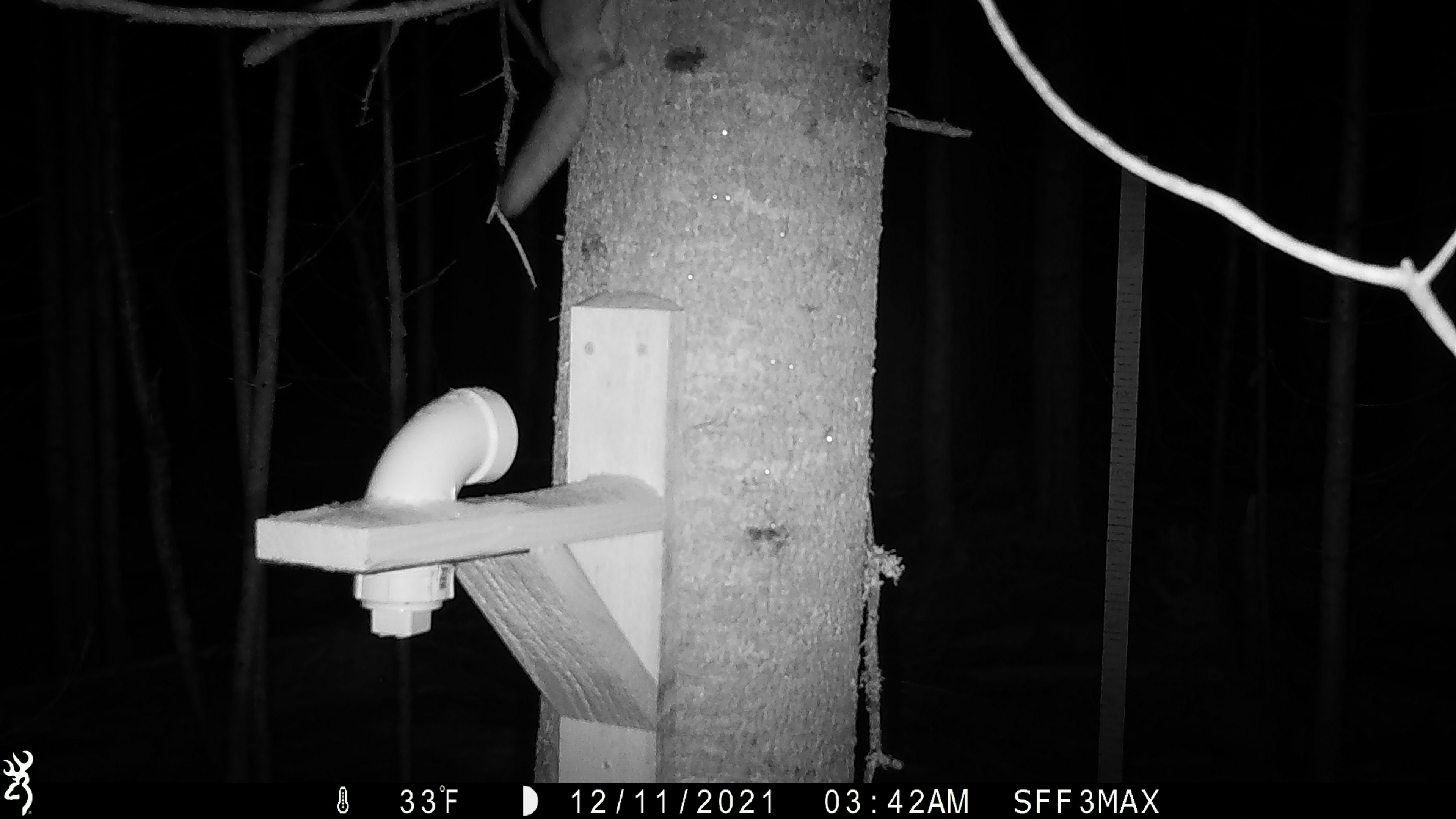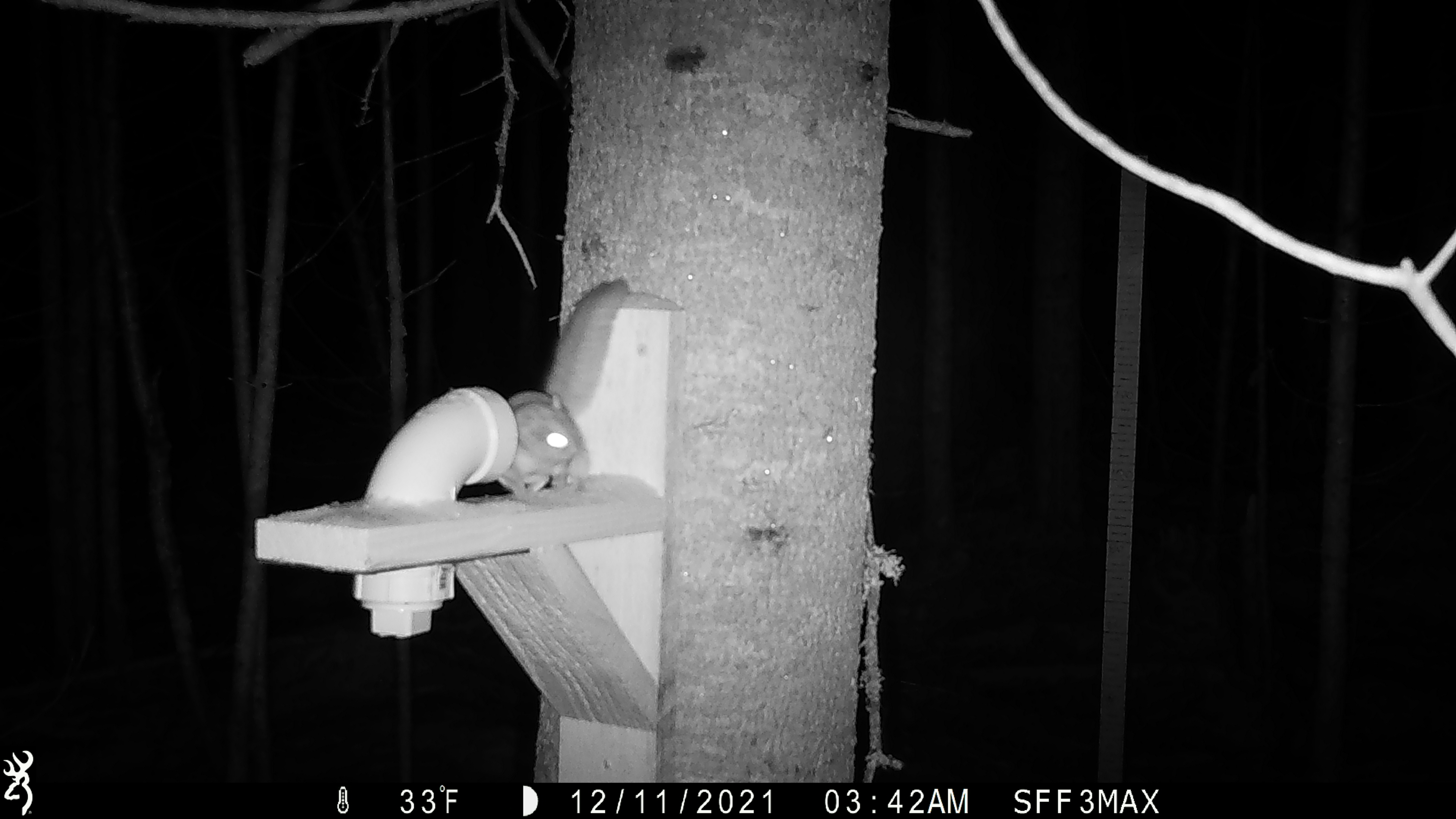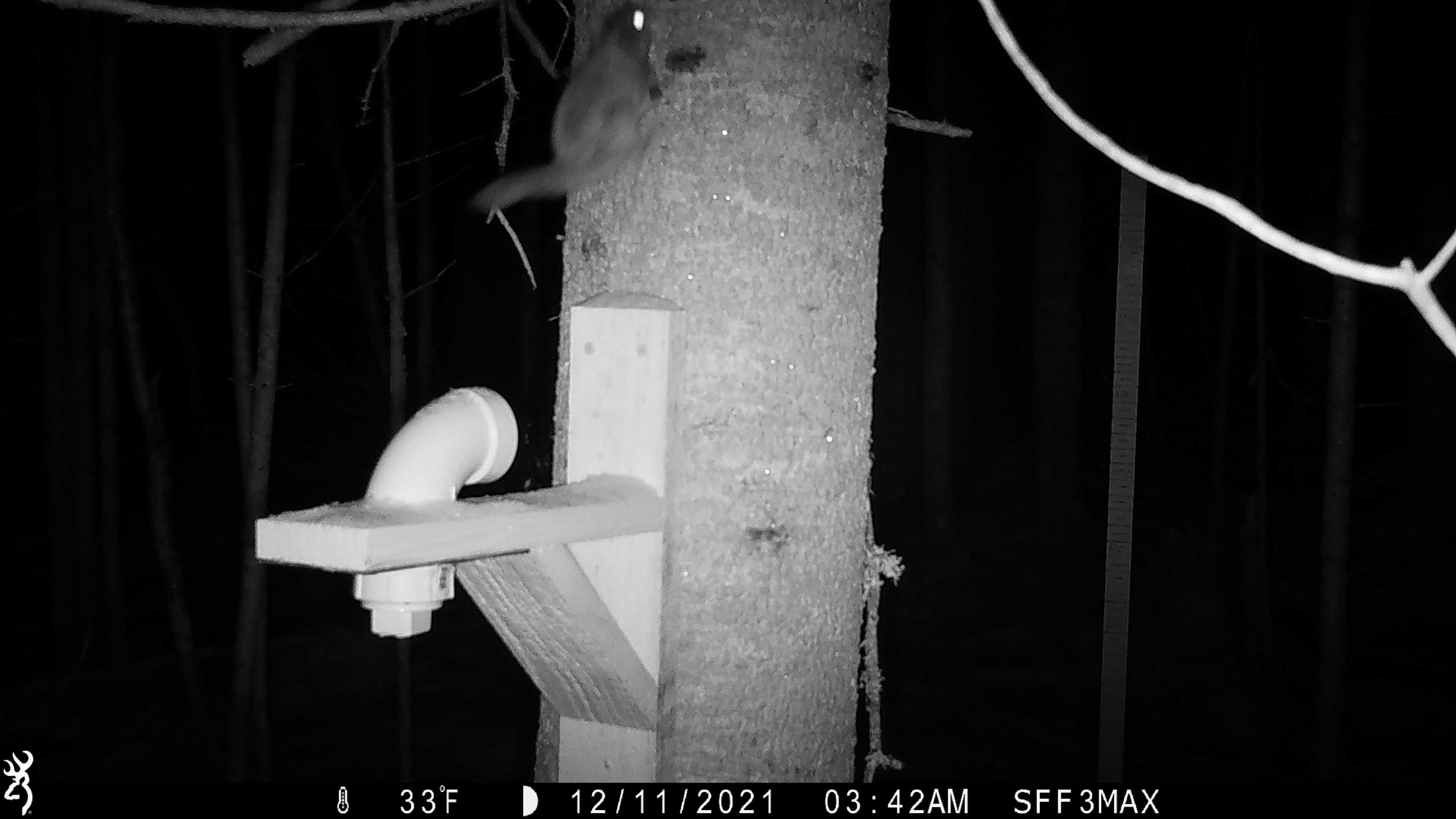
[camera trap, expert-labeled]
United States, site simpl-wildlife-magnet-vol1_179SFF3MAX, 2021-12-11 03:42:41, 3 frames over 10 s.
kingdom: Animalia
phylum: Chordata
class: Mammalia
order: Rodentia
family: Sciuridae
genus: Glaucomys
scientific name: Glaucomys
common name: flying squirrel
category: flying squirrel sp.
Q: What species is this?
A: Flying squirrel sp. (flying squirrel) (Glaucomys).